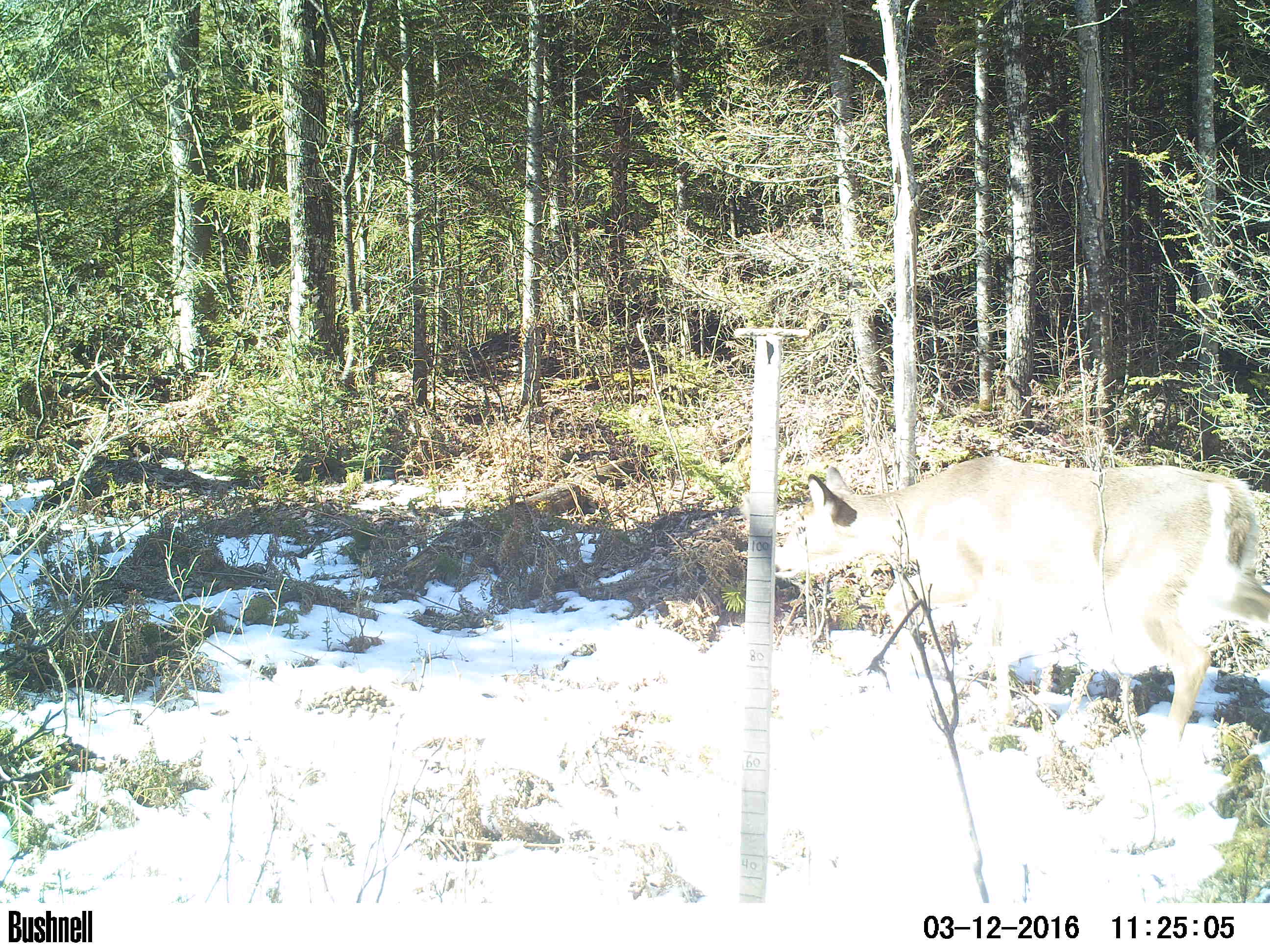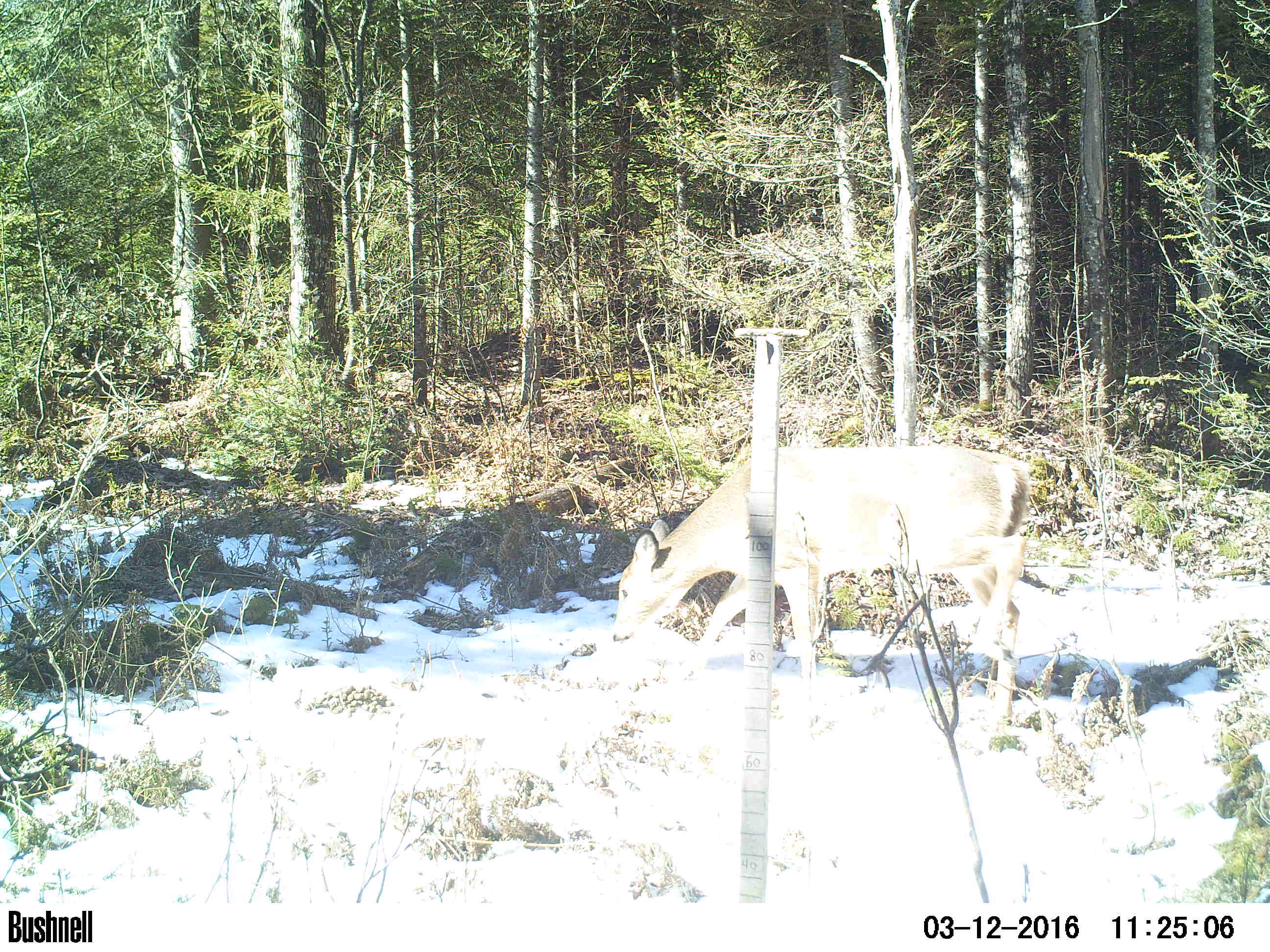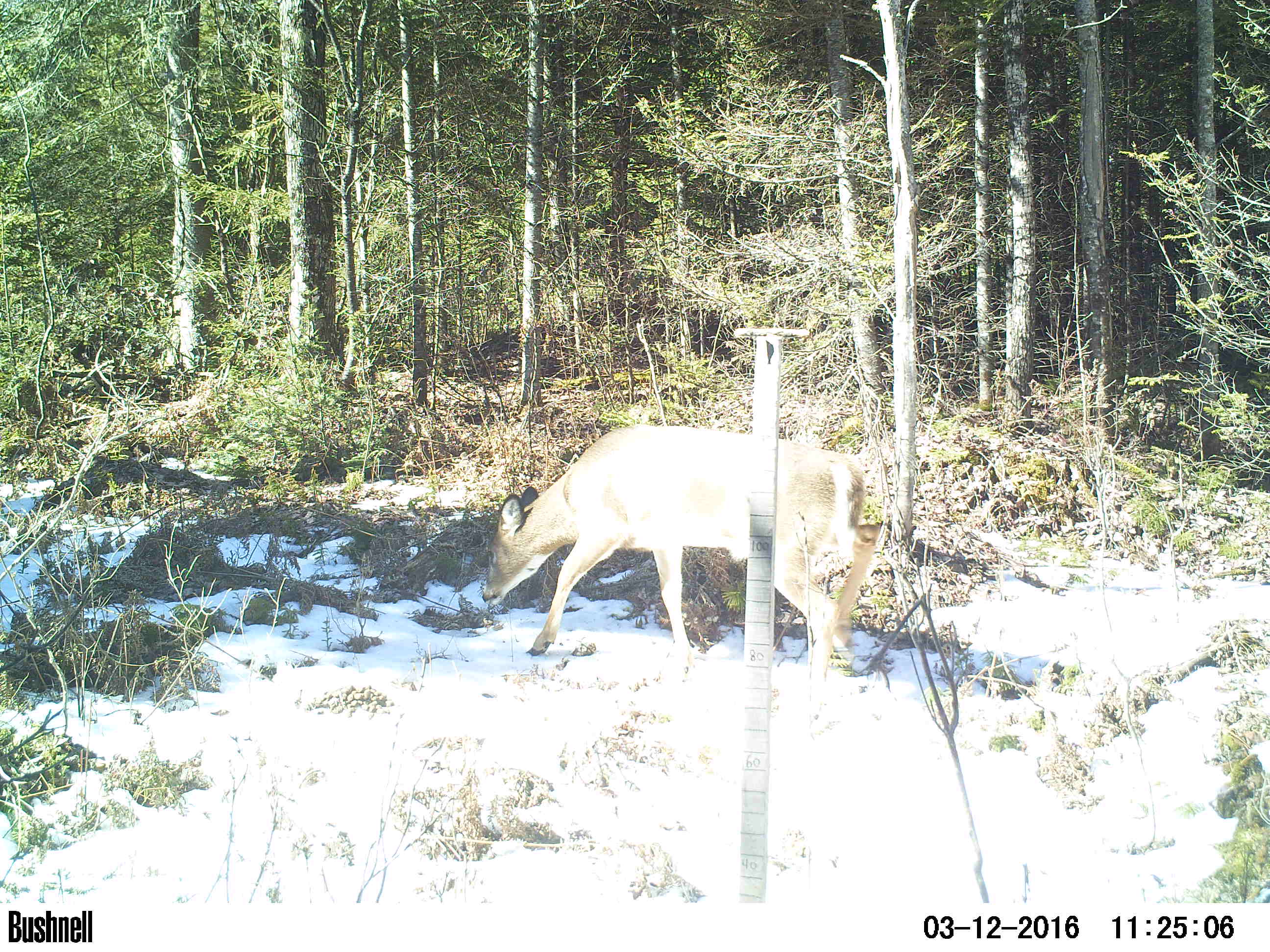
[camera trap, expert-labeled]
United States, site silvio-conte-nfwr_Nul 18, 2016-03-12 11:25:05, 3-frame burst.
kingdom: Animalia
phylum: Chordata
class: Mammalia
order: Artiodactyla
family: Cervidae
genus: Odocoileus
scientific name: Odocoileus virginianus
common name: white-tailed deer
White-tailed deer (Odocoileus virginianus).